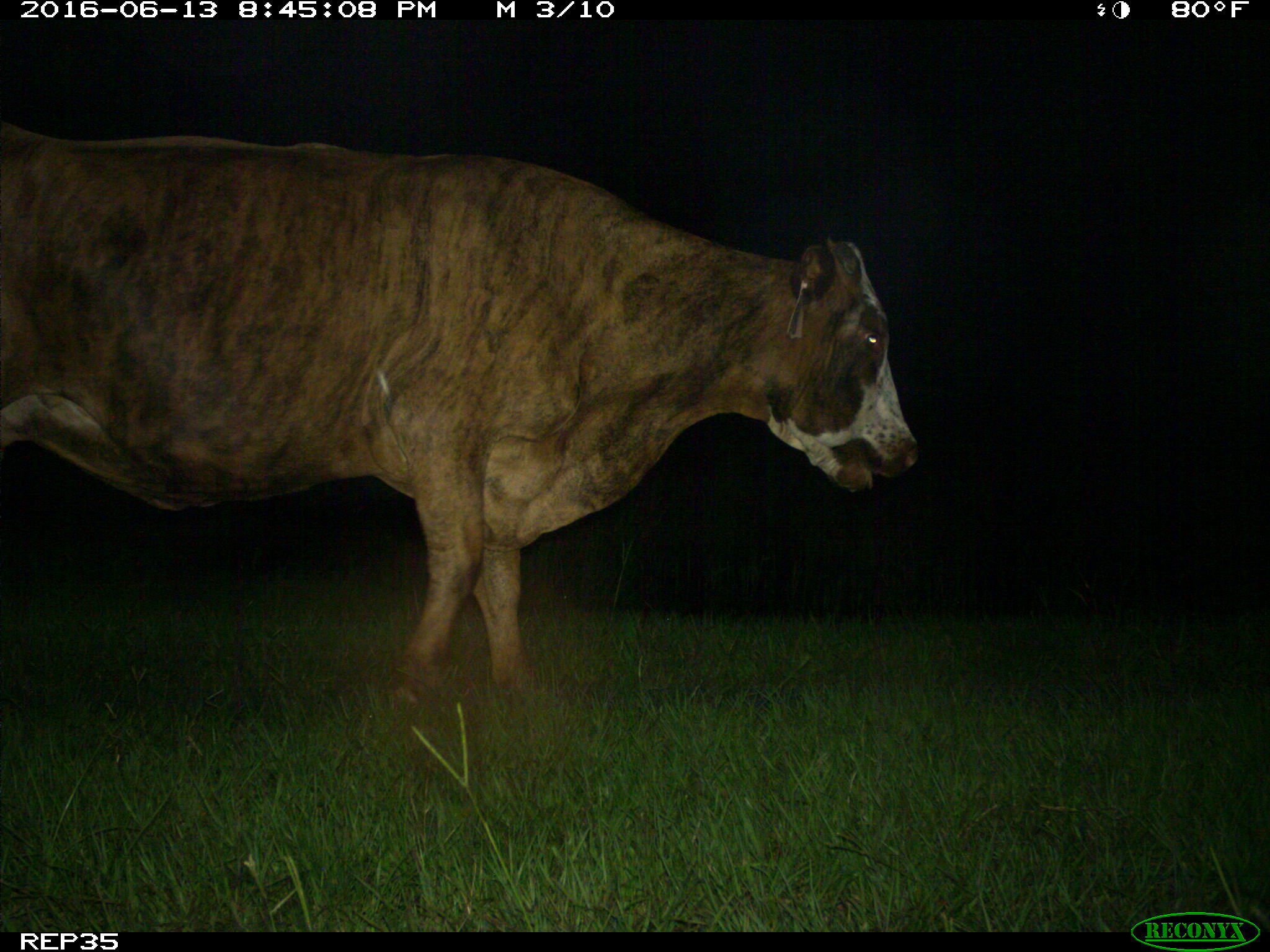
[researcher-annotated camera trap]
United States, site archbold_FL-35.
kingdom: Animalia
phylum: Chordata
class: Mammalia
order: Artiodactyla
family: Bovidae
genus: Bos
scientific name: Bos taurus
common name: domestic cow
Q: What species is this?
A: Bos taurus (domestic cow).